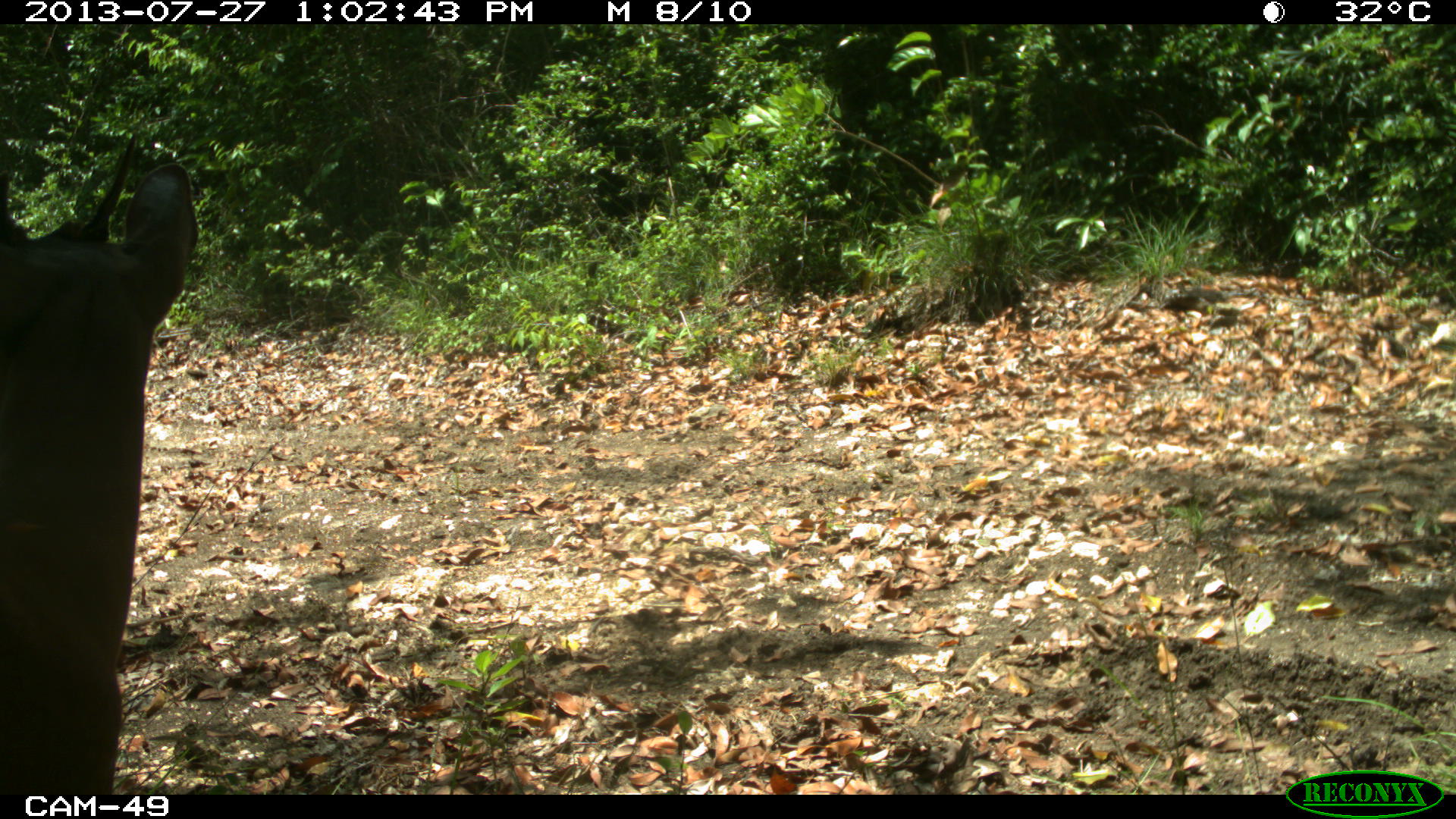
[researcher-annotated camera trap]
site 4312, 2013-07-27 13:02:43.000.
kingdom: Animalia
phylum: Chordata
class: Mammalia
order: Artiodactyla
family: Cervidae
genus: Mazama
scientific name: Mazama temama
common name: central american red brocket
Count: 1.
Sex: male.